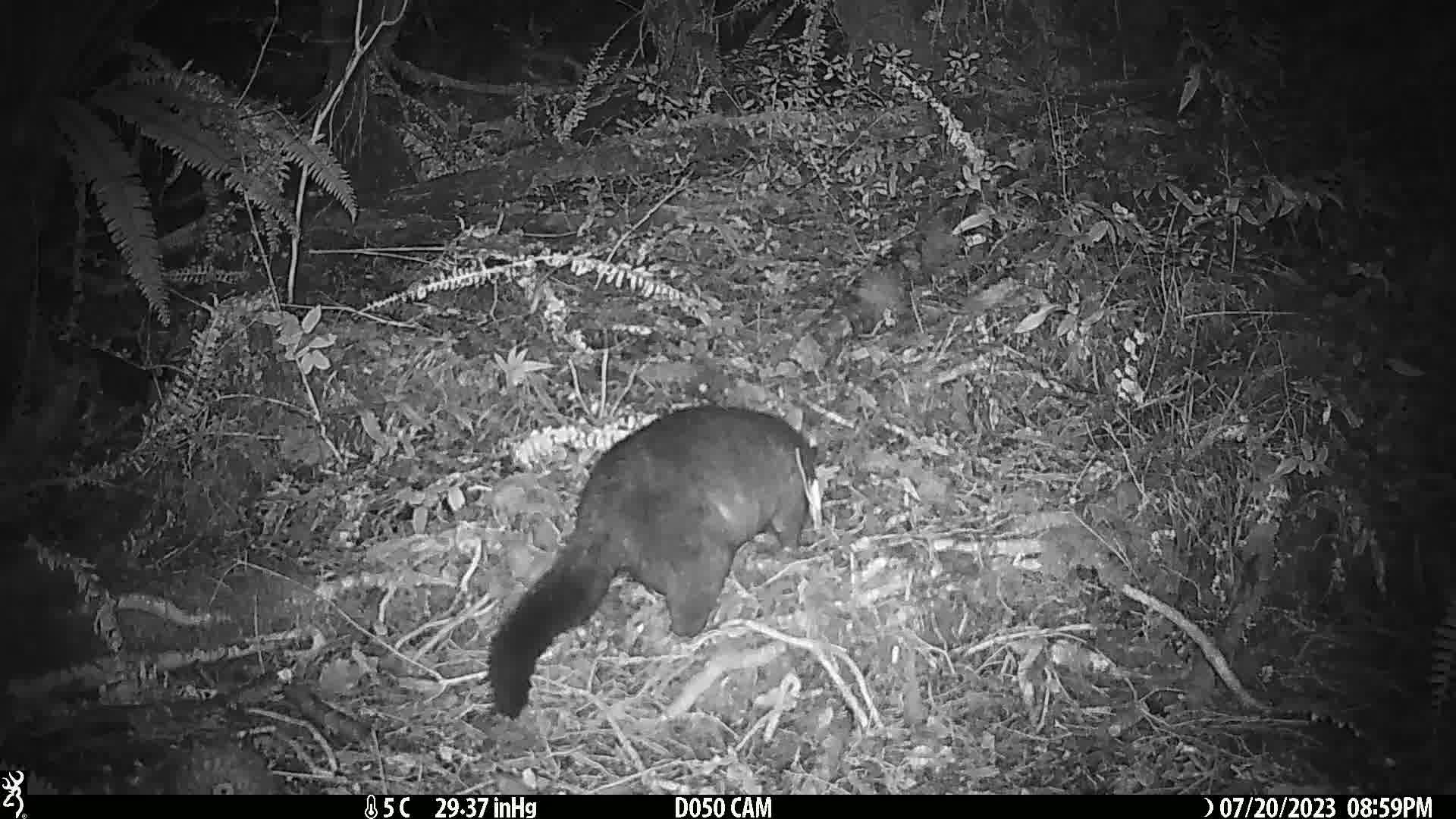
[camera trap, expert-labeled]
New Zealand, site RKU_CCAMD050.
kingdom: Animalia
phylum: Chordata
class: Mammalia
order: Diprotodontia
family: Phalangeridae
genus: Trichosurus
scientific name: Trichosurus vulpecula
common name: common brushtail possum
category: possum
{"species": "possum (common brushtail possum) (Trichosurus vulpecula)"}